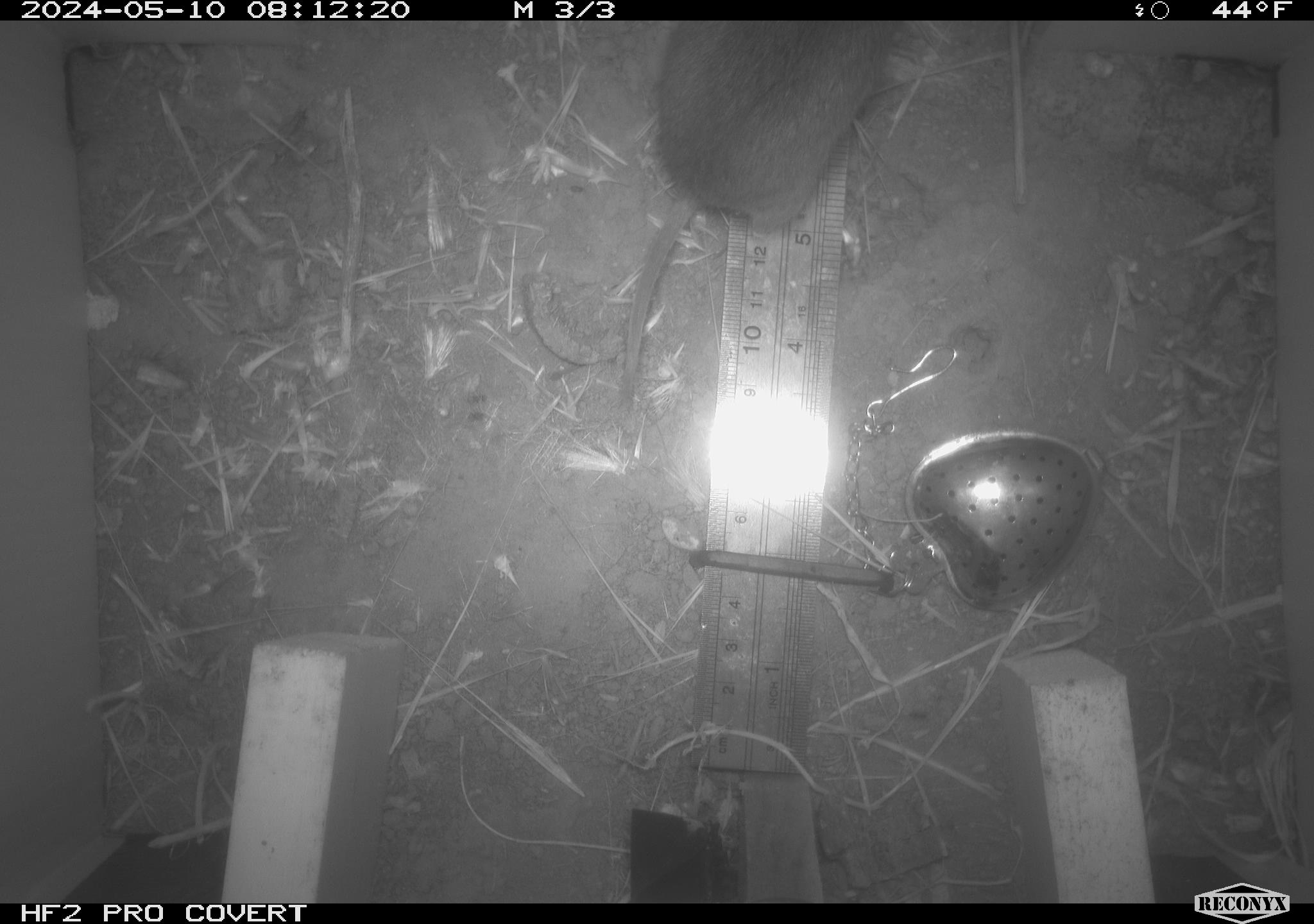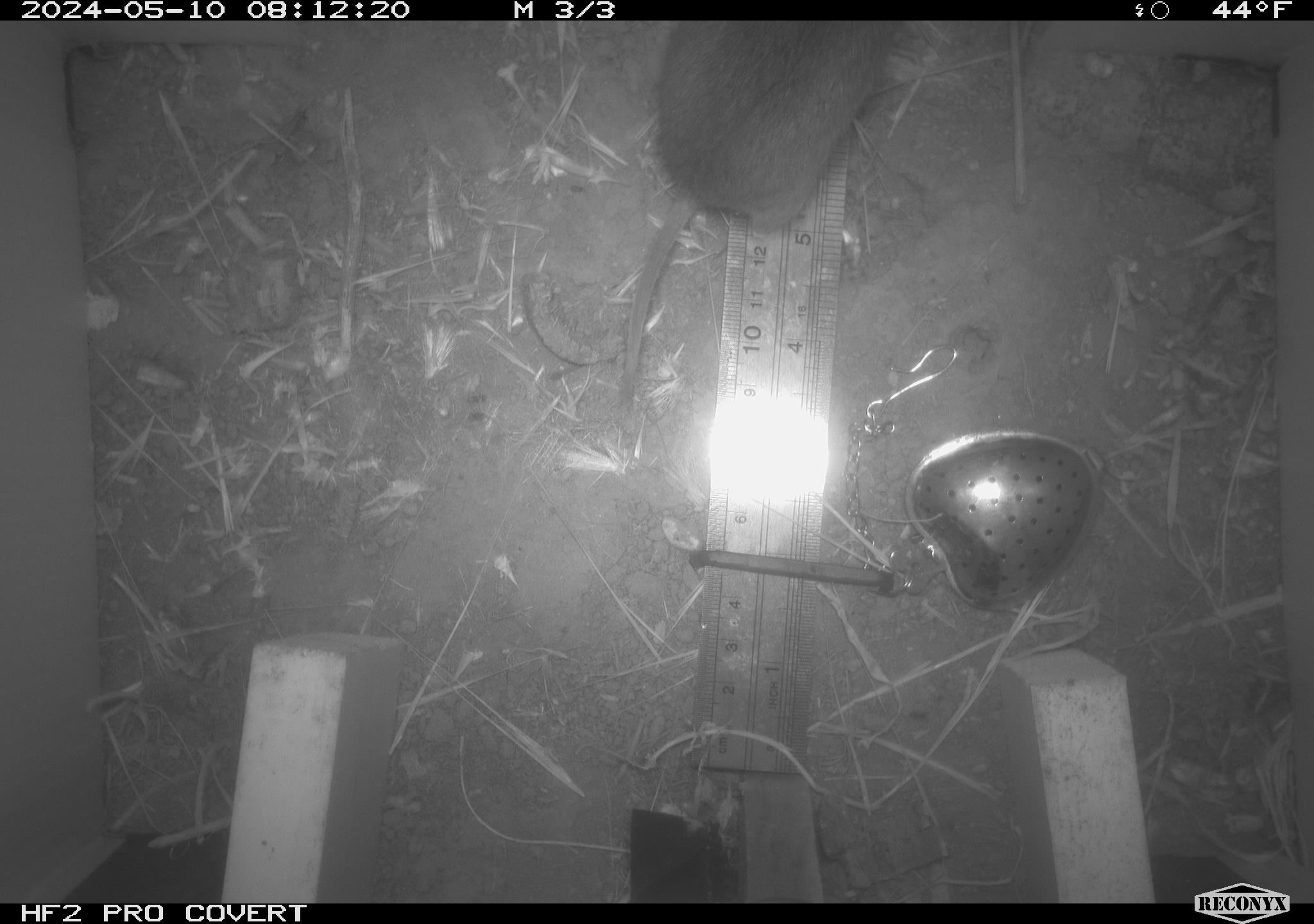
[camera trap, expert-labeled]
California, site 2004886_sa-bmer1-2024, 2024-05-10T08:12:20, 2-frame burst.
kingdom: Animalia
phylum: Chordata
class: Mammalia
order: Rodentia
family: Cricetidae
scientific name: Arvicolinae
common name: voles, lemmings, and muskrats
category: arvicolinae subfamily